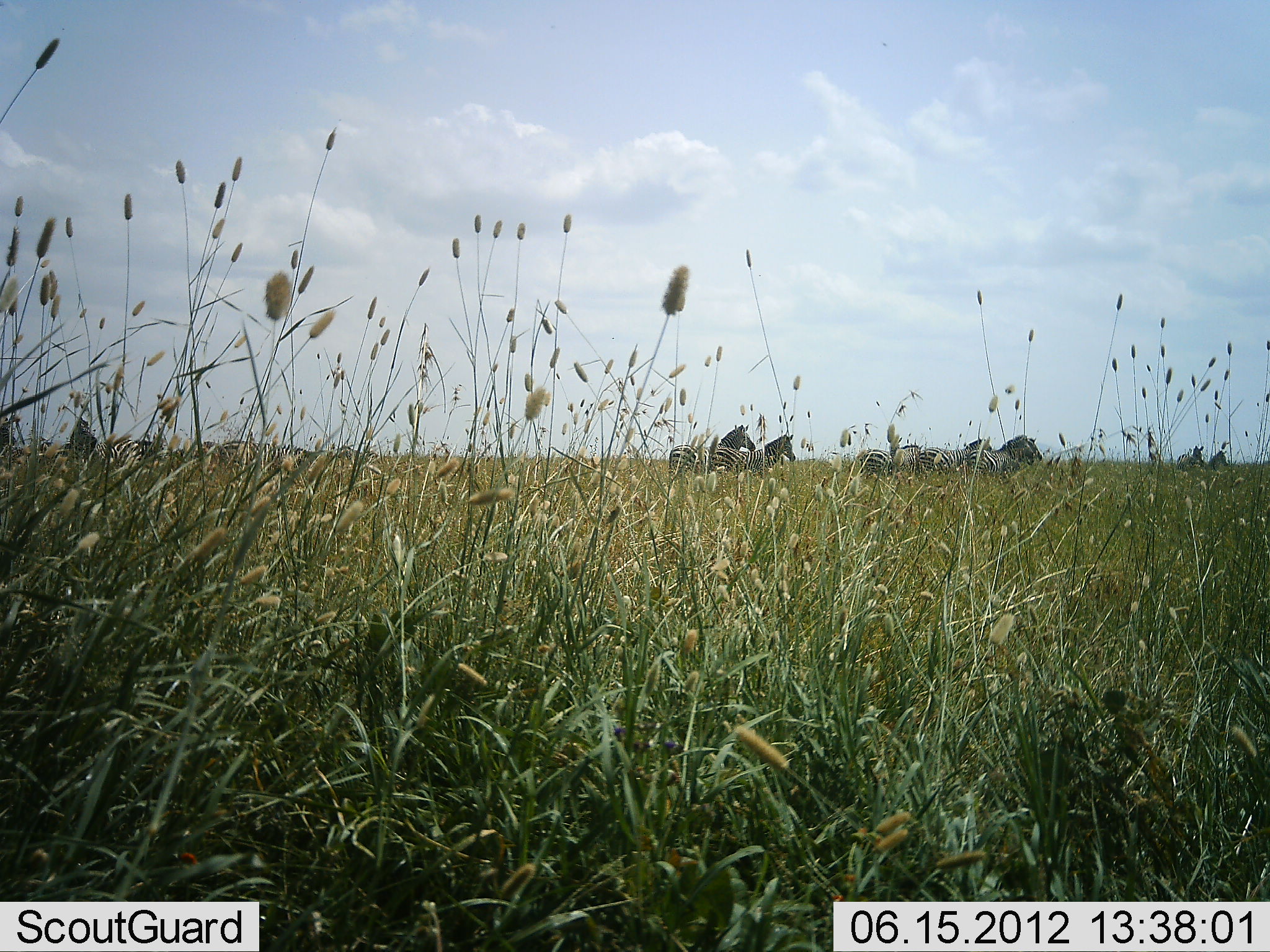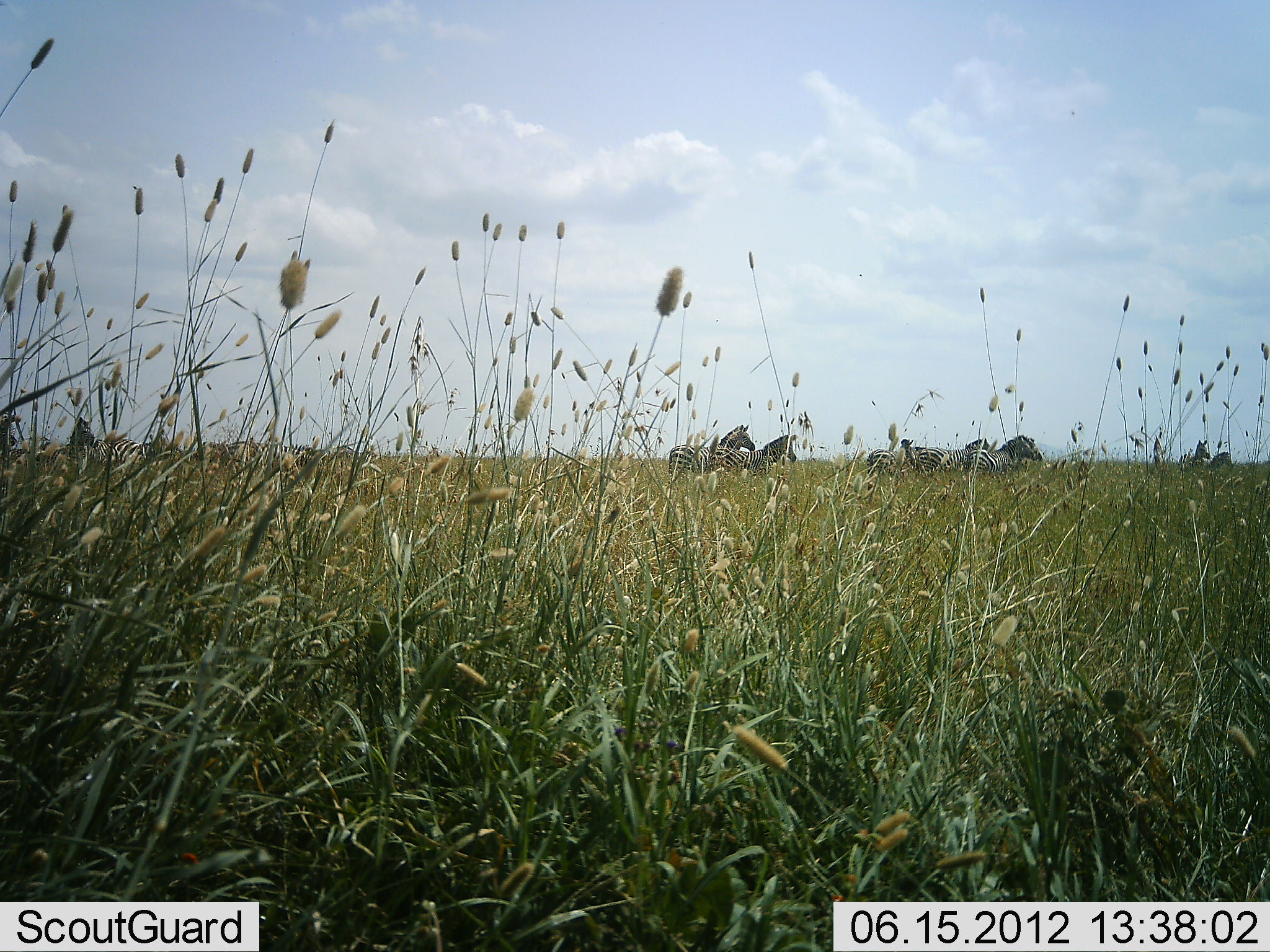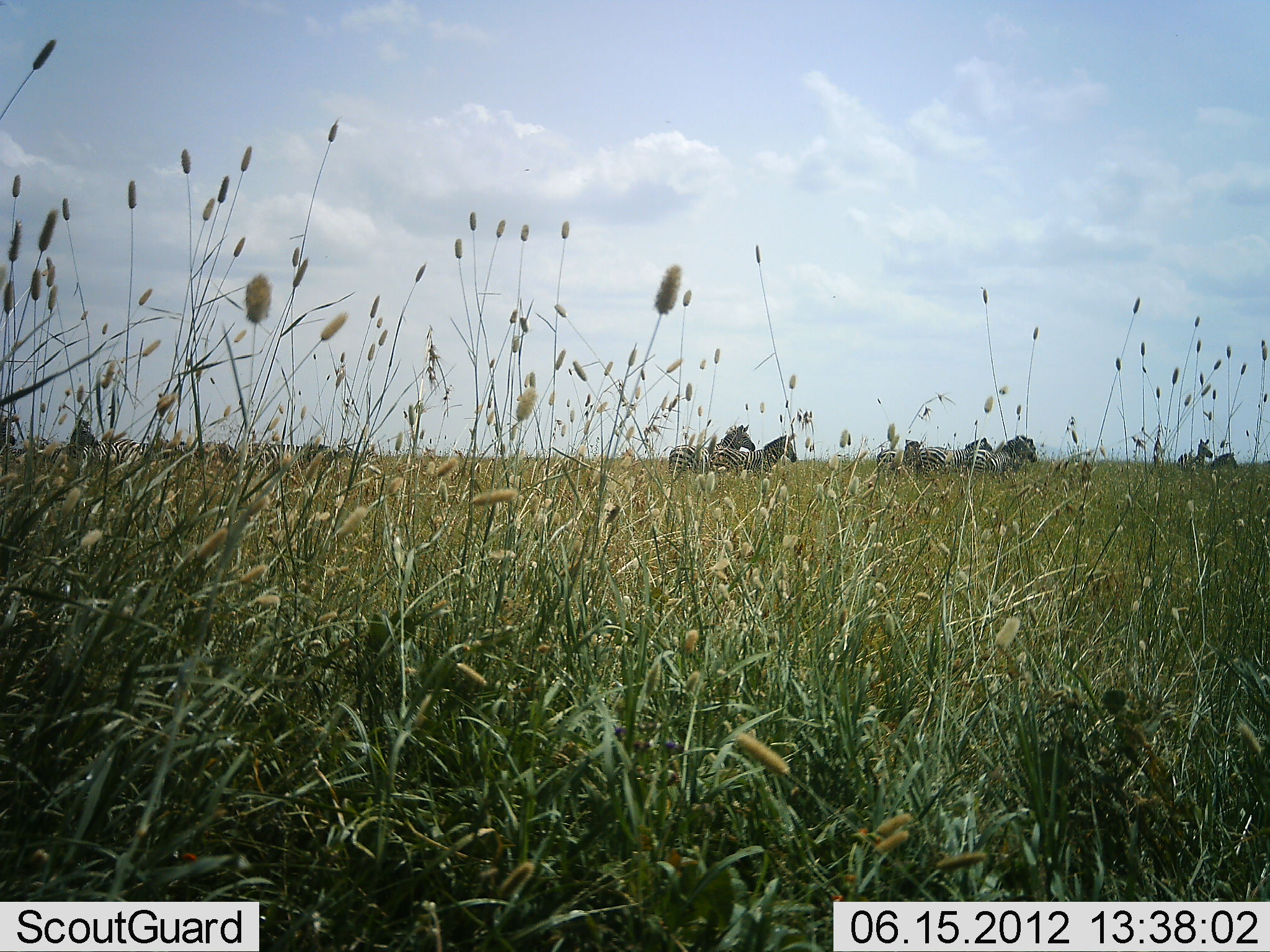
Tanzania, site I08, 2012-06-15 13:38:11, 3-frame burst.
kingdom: Animalia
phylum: Chordata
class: Mammalia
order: Perissodactyla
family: Equidae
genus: Equus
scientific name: Equus quagga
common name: plains zebra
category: zebra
Zebra (plains zebra) (Equus quagga), count 11-50. Behavior (volunteer vote fractions): standing 90%, resting 10%, moving 20%, interacting 0%. Young present (vote fraction): 10%. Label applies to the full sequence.